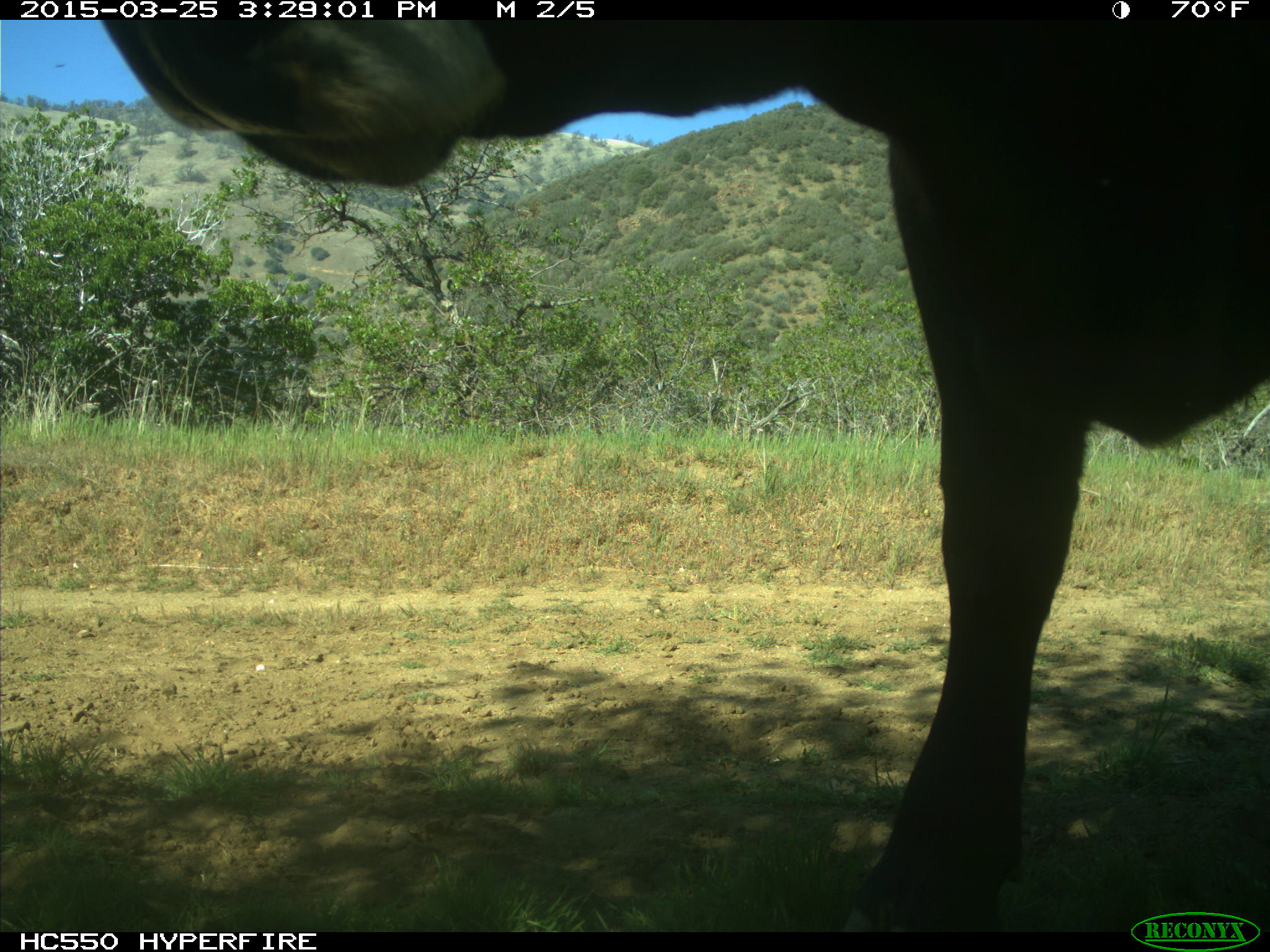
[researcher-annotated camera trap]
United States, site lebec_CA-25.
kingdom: Animalia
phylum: Chordata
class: Mammalia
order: Artiodactyla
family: Bovidae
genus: Bos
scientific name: Bos taurus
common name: domestic cow